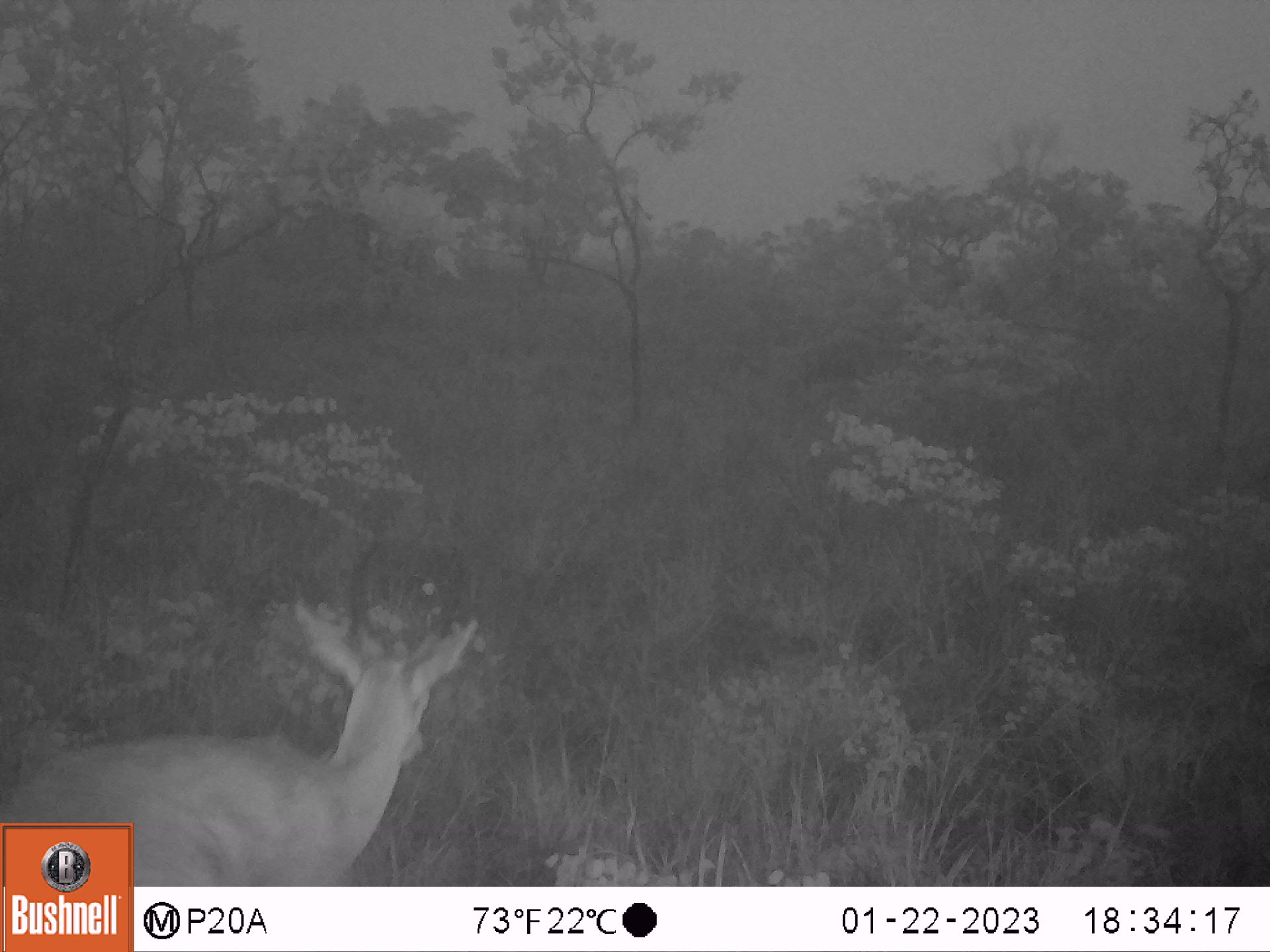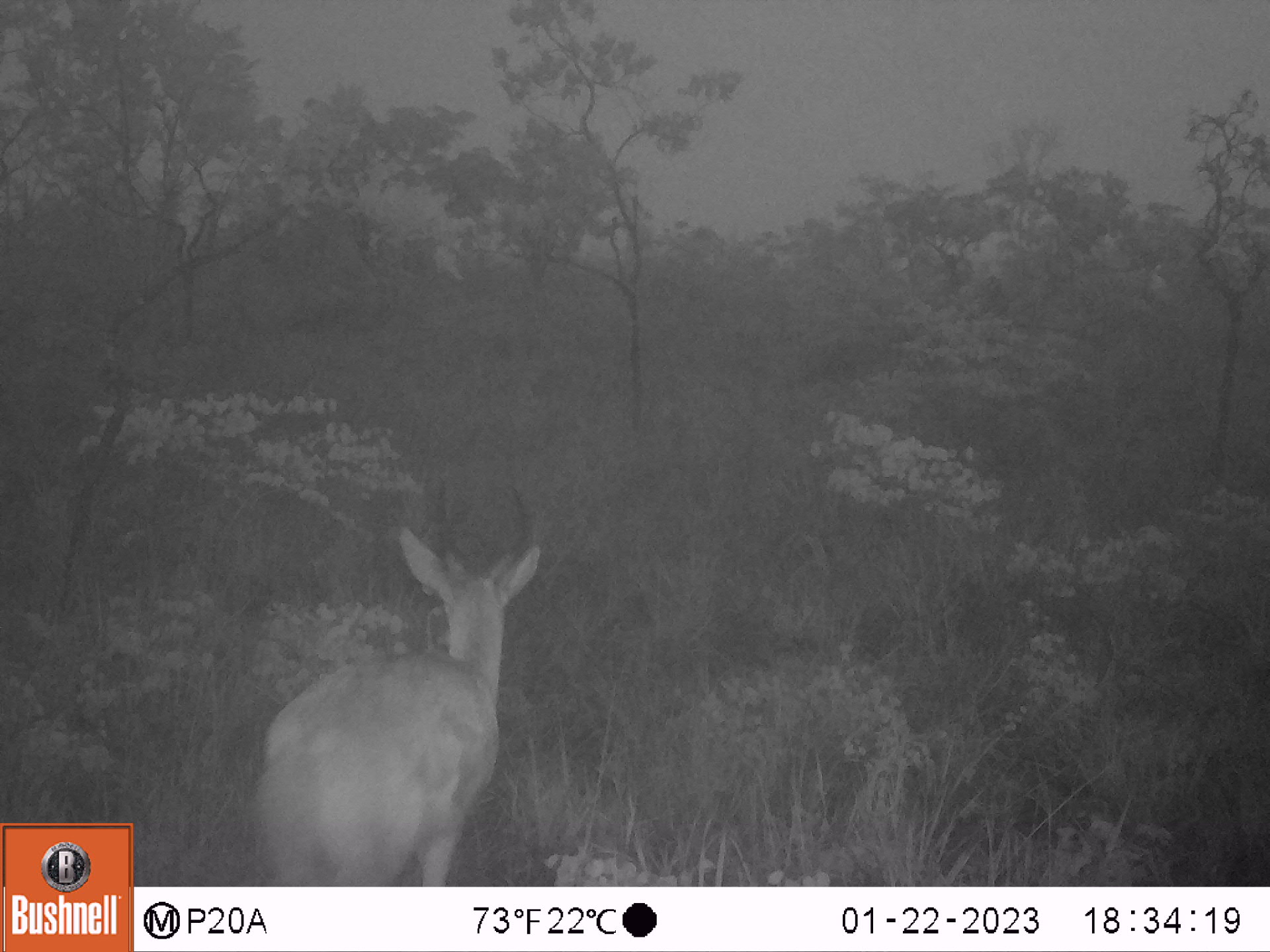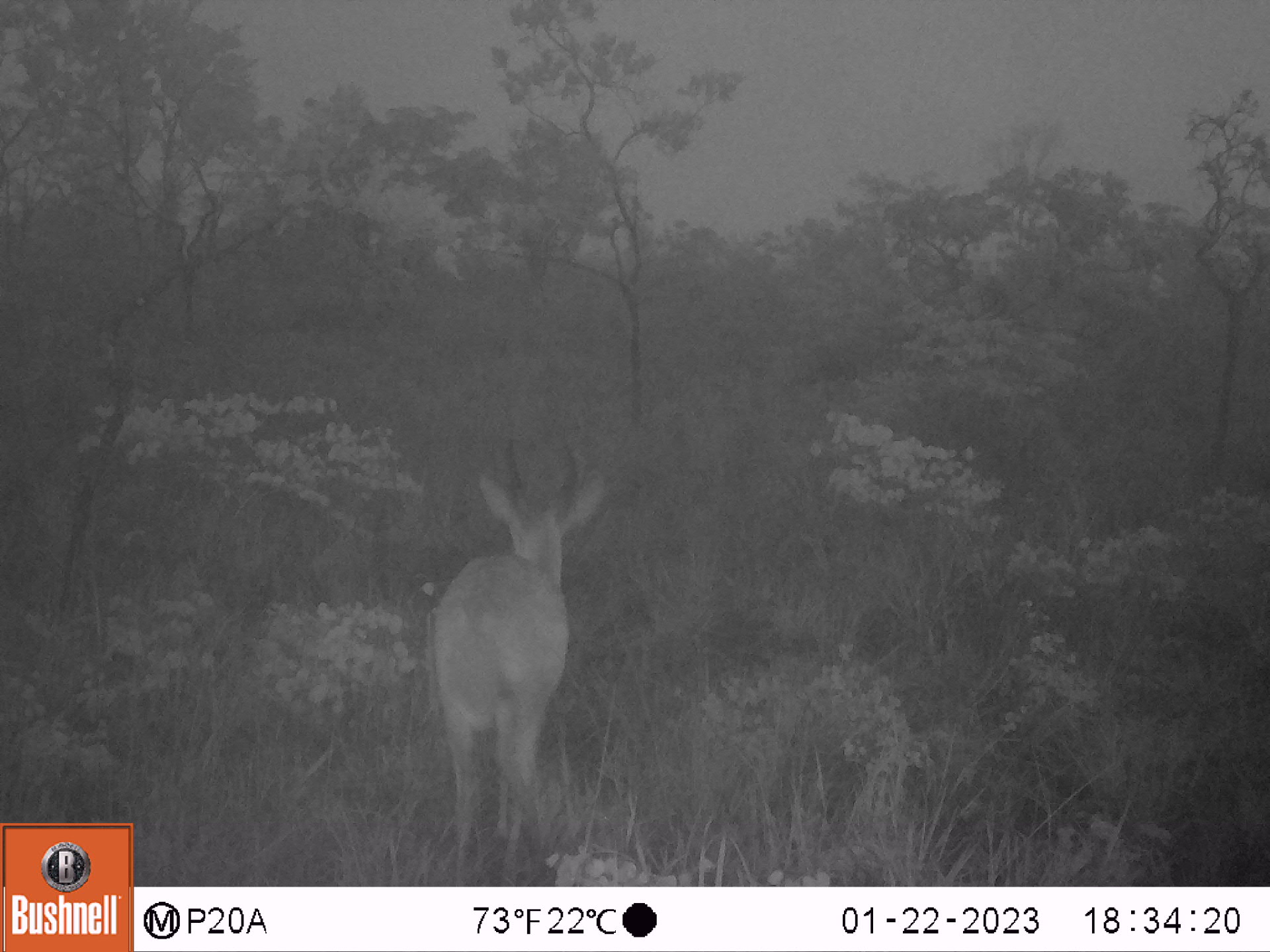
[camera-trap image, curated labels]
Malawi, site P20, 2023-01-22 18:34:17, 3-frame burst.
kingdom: Animalia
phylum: Chordata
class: Mammalia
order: Artiodactyla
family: Bovidae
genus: Redunca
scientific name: Redunca arundinum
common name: southern reedbuck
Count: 1.